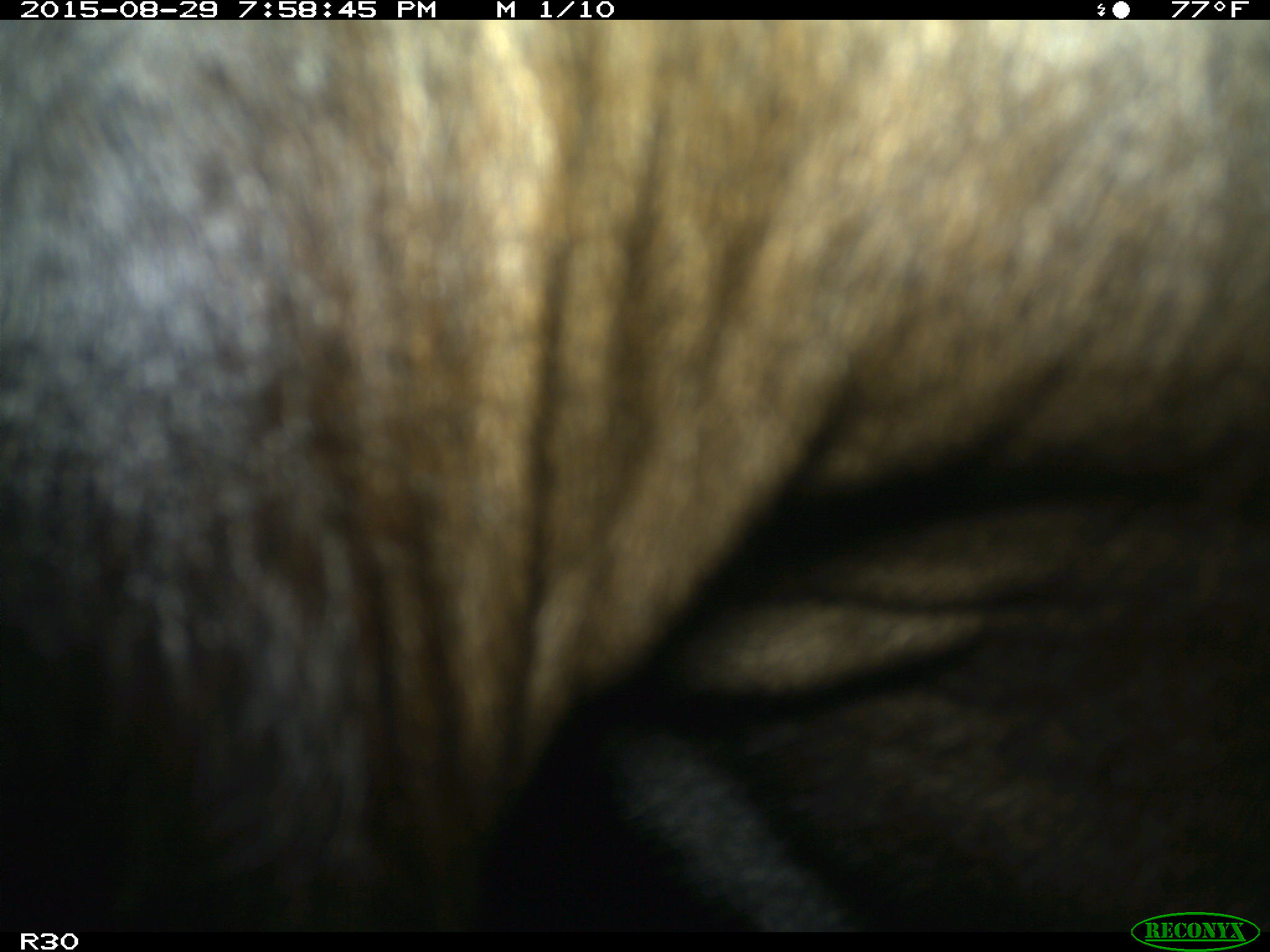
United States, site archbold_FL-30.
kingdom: Animalia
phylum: Chordata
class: Mammalia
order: Artiodactyla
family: Bovidae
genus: Bos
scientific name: Bos taurus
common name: domestic cow